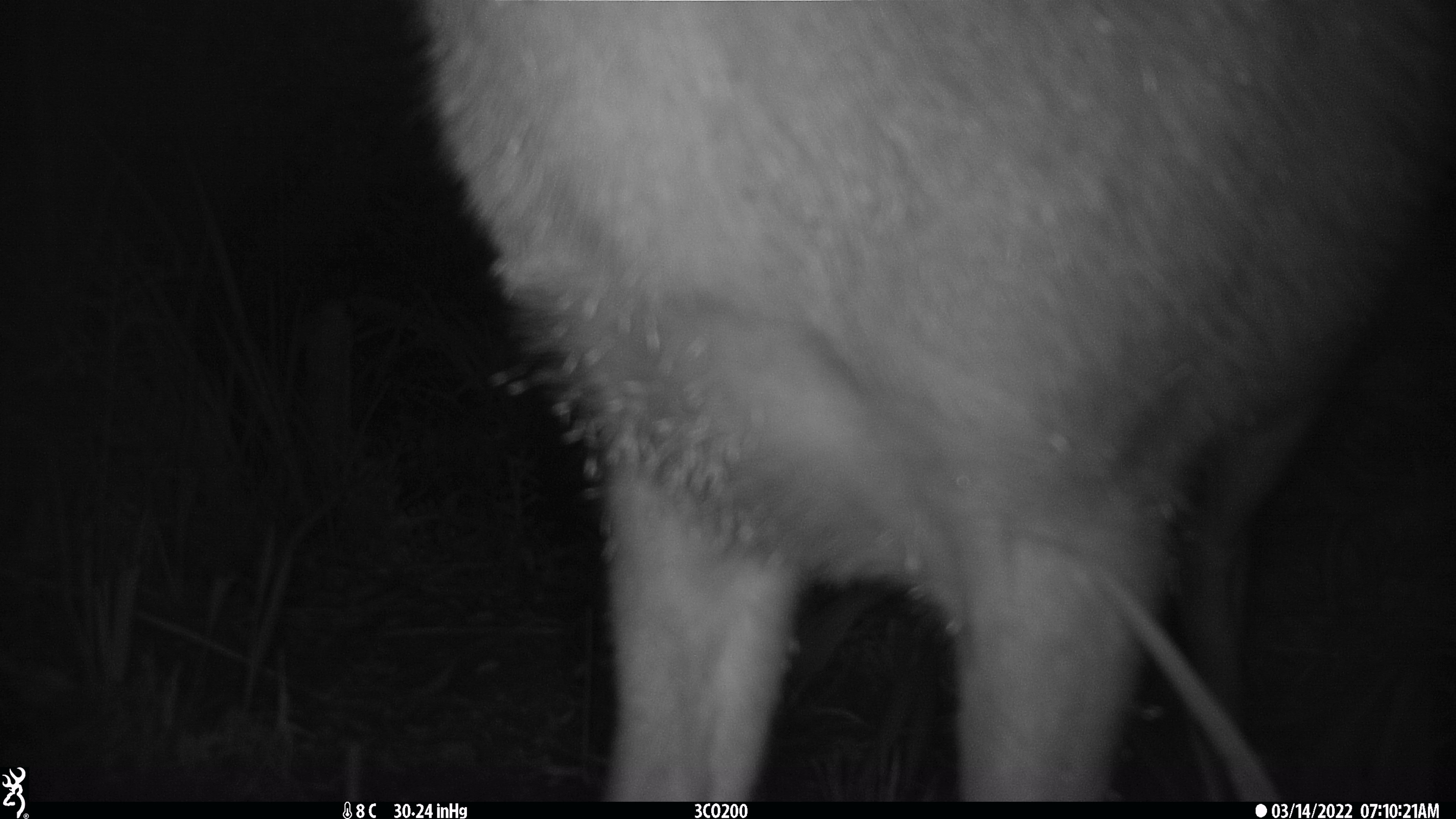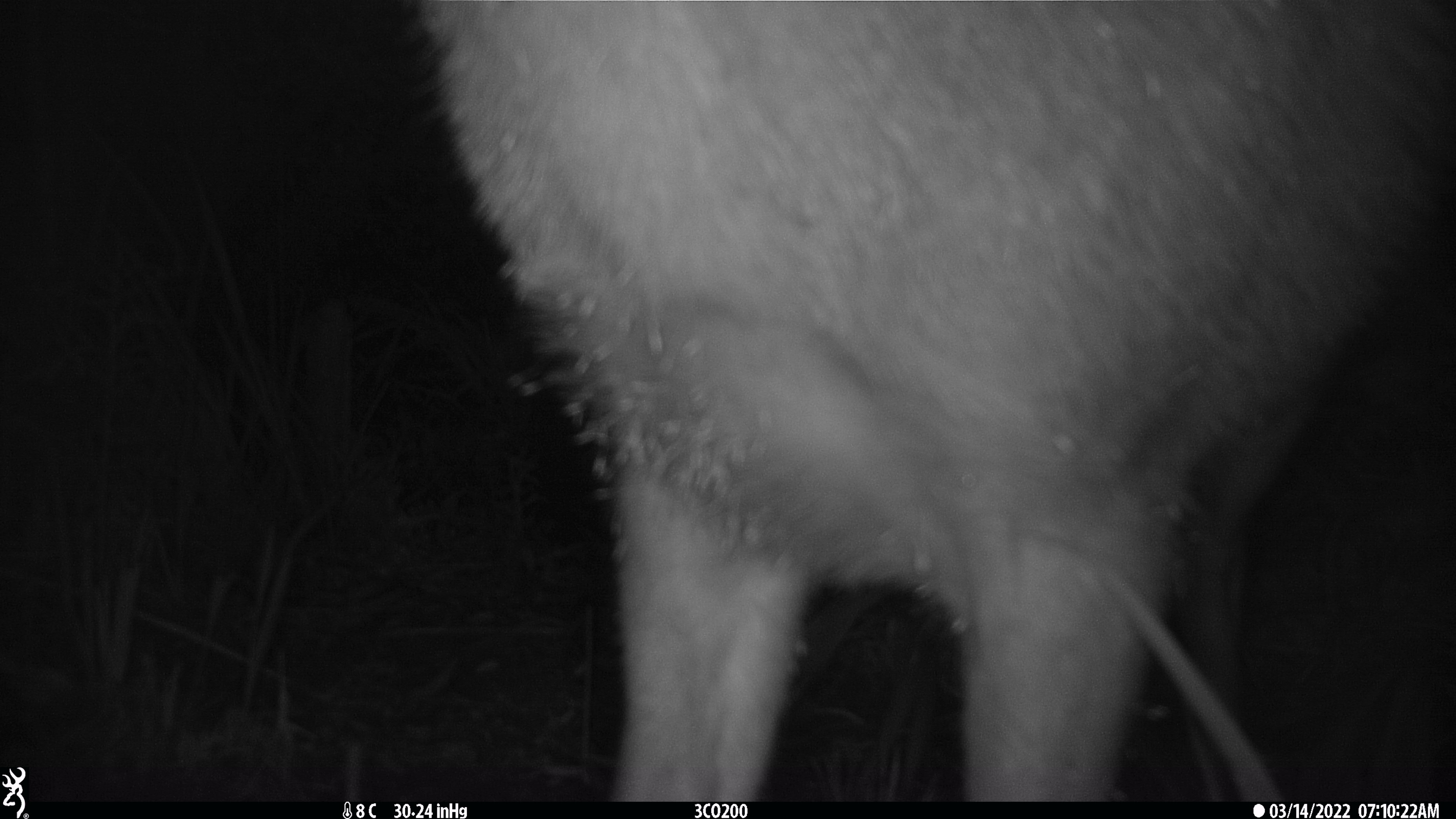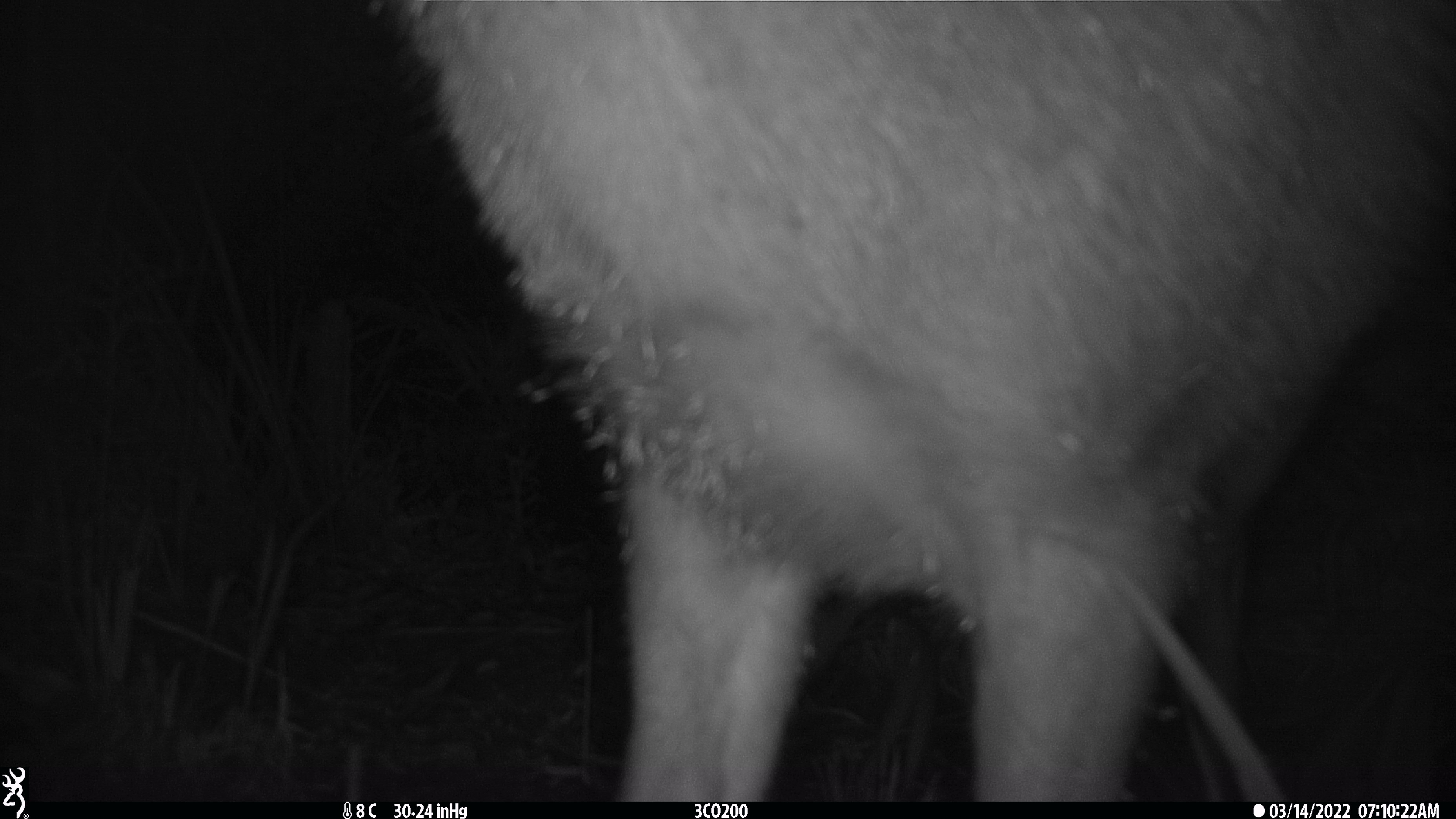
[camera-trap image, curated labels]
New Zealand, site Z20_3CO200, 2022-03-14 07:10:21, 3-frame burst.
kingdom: Animalia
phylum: Chordata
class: Mammalia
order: Artiodactyla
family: Cervidae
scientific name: Cervidae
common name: deer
Deer (Cervidae).